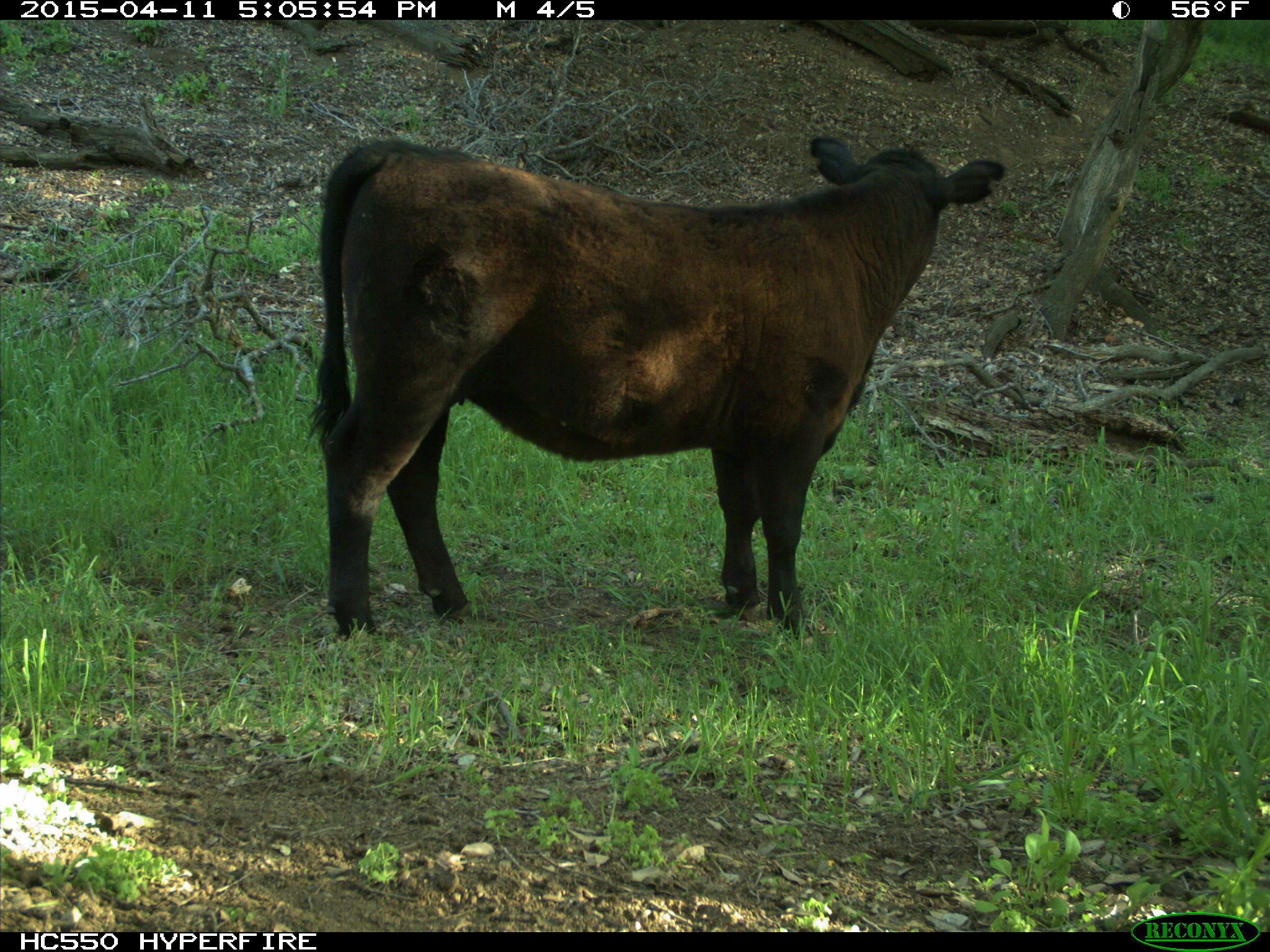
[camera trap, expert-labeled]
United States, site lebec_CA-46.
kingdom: Animalia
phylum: Chordata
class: Mammalia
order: Artiodactyla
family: Bovidae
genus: Bos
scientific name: Bos taurus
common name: domestic cow